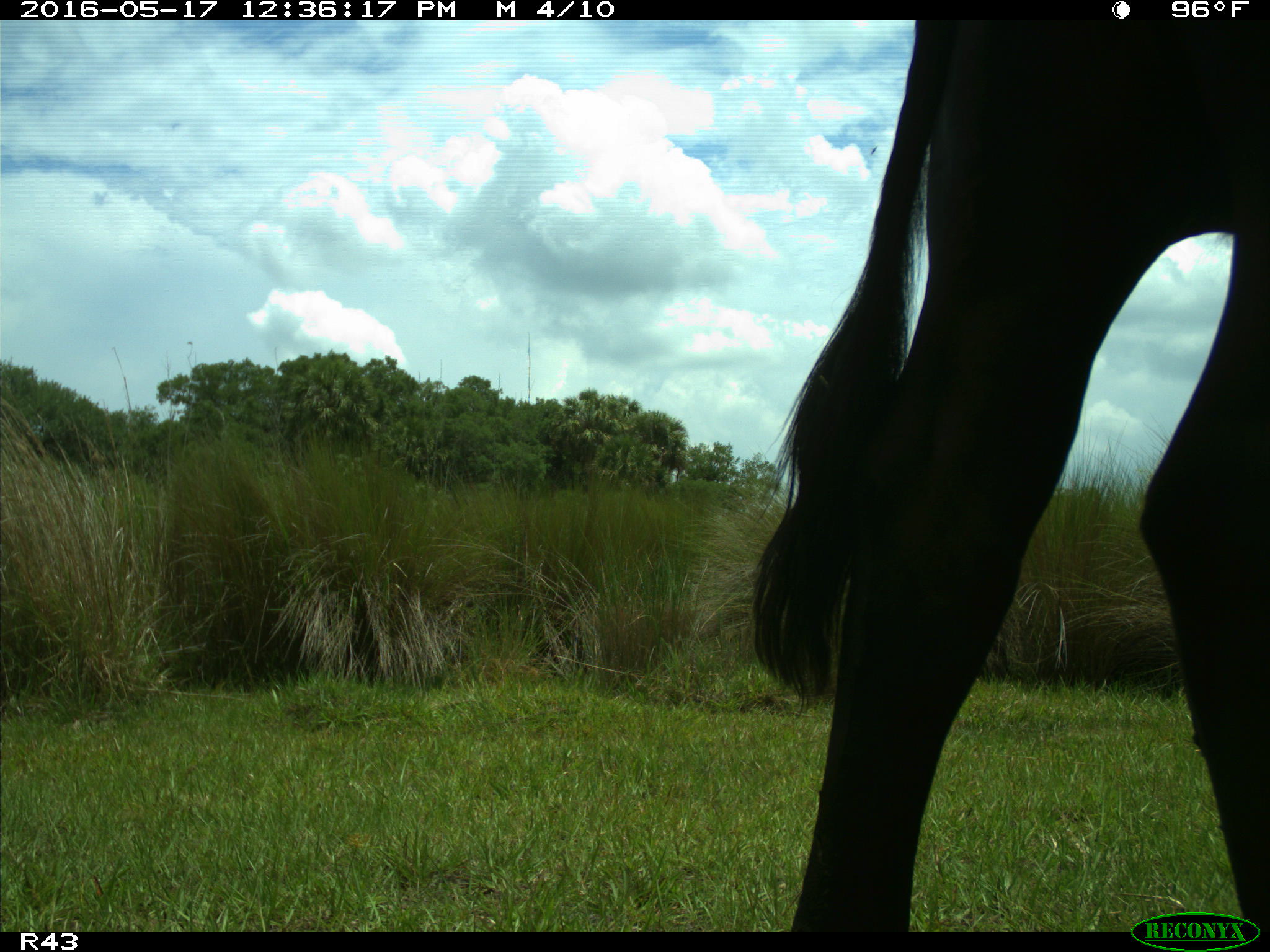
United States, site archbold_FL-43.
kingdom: Animalia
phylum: Chordata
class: Mammalia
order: Artiodactyla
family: Bovidae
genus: Bos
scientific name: Bos taurus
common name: domestic cow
Bos taurus (domestic cow).